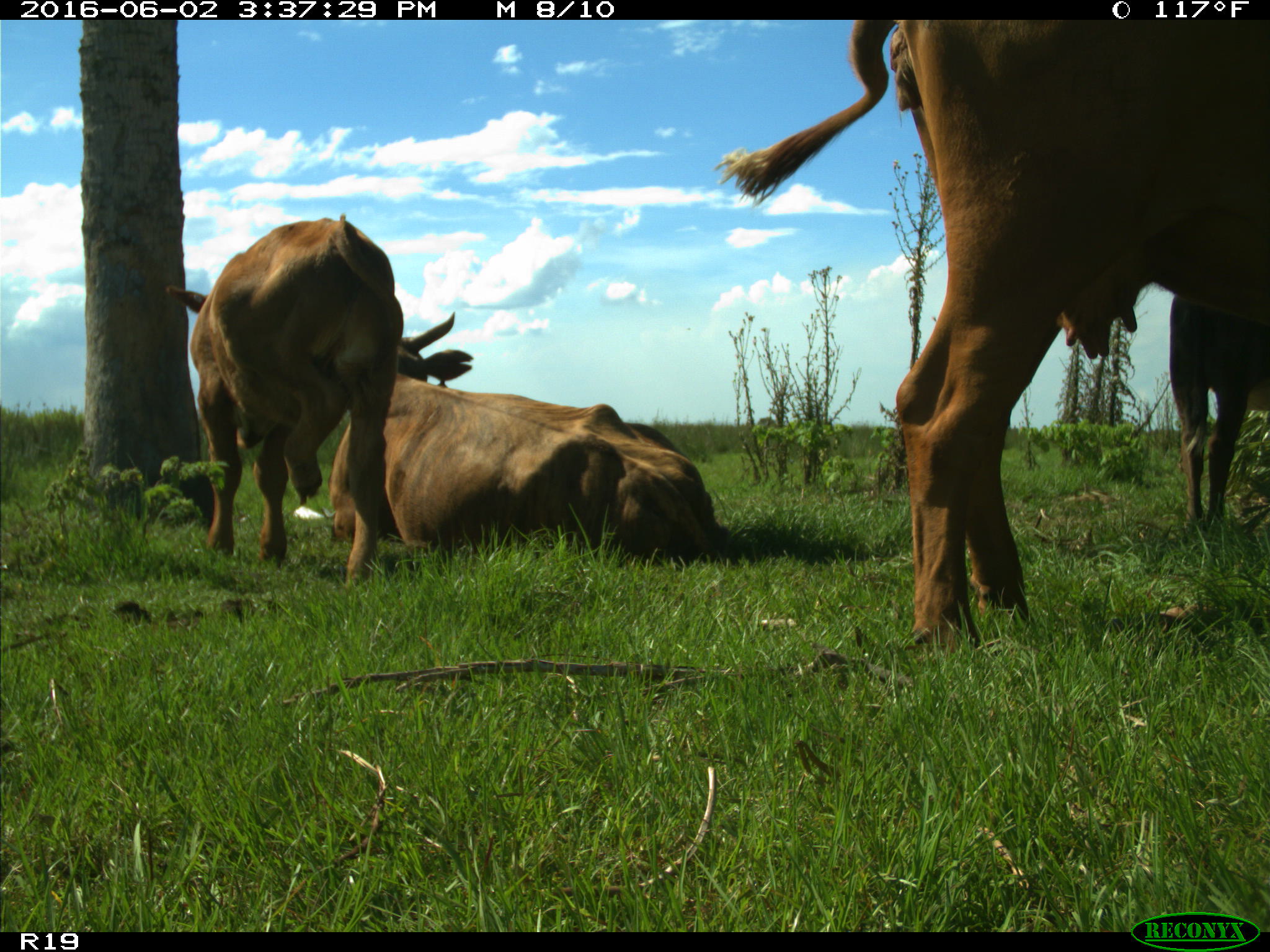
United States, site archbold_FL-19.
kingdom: Animalia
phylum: Chordata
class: Mammalia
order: Artiodactyla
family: Bovidae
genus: Bos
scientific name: Bos taurus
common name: domestic cow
Bos taurus (domestic cow).